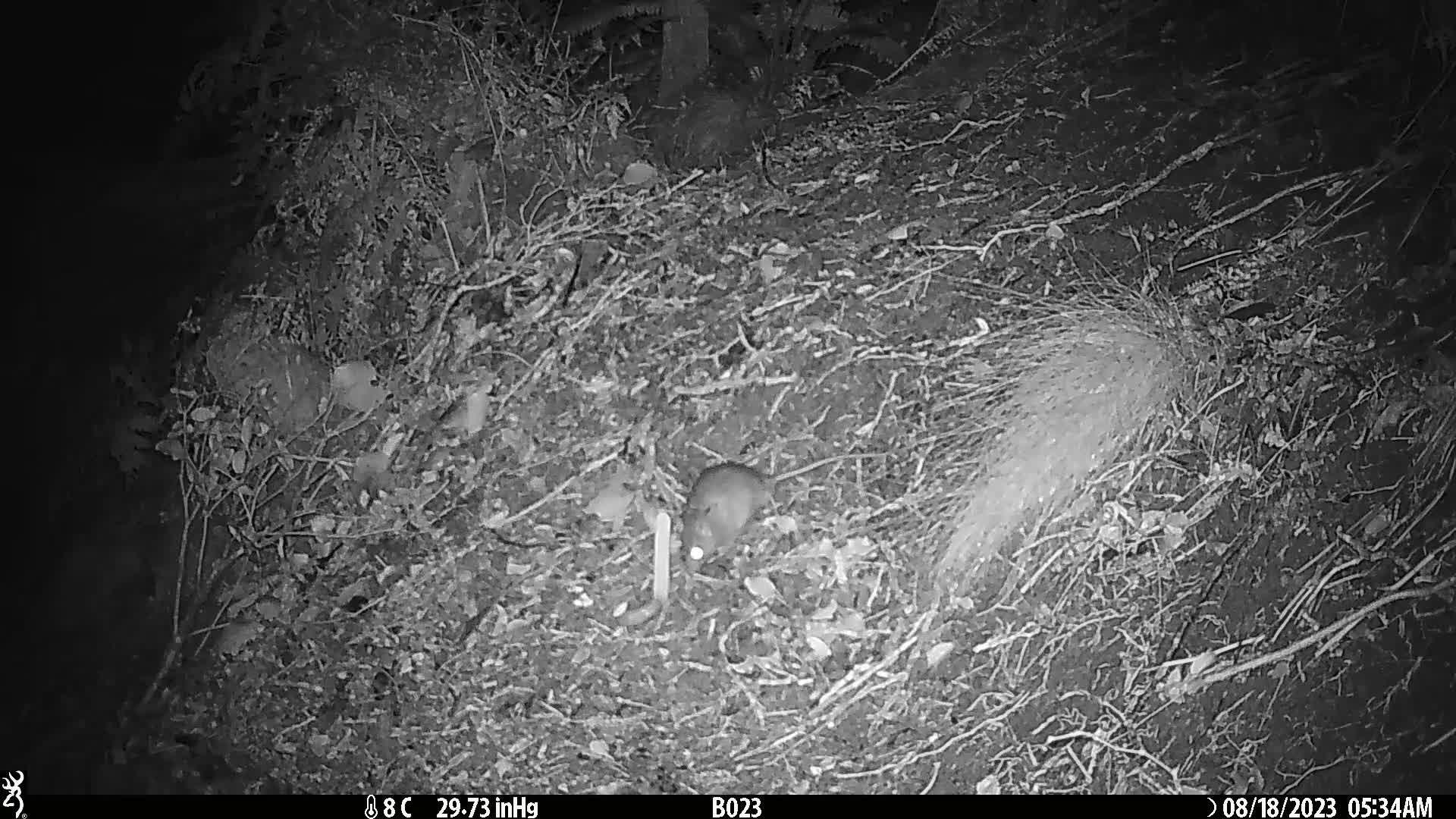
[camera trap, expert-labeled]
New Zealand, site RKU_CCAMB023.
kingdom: Animalia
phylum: Chordata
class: Mammalia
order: Rodentia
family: Muridae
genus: Rattus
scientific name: Rattus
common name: rat